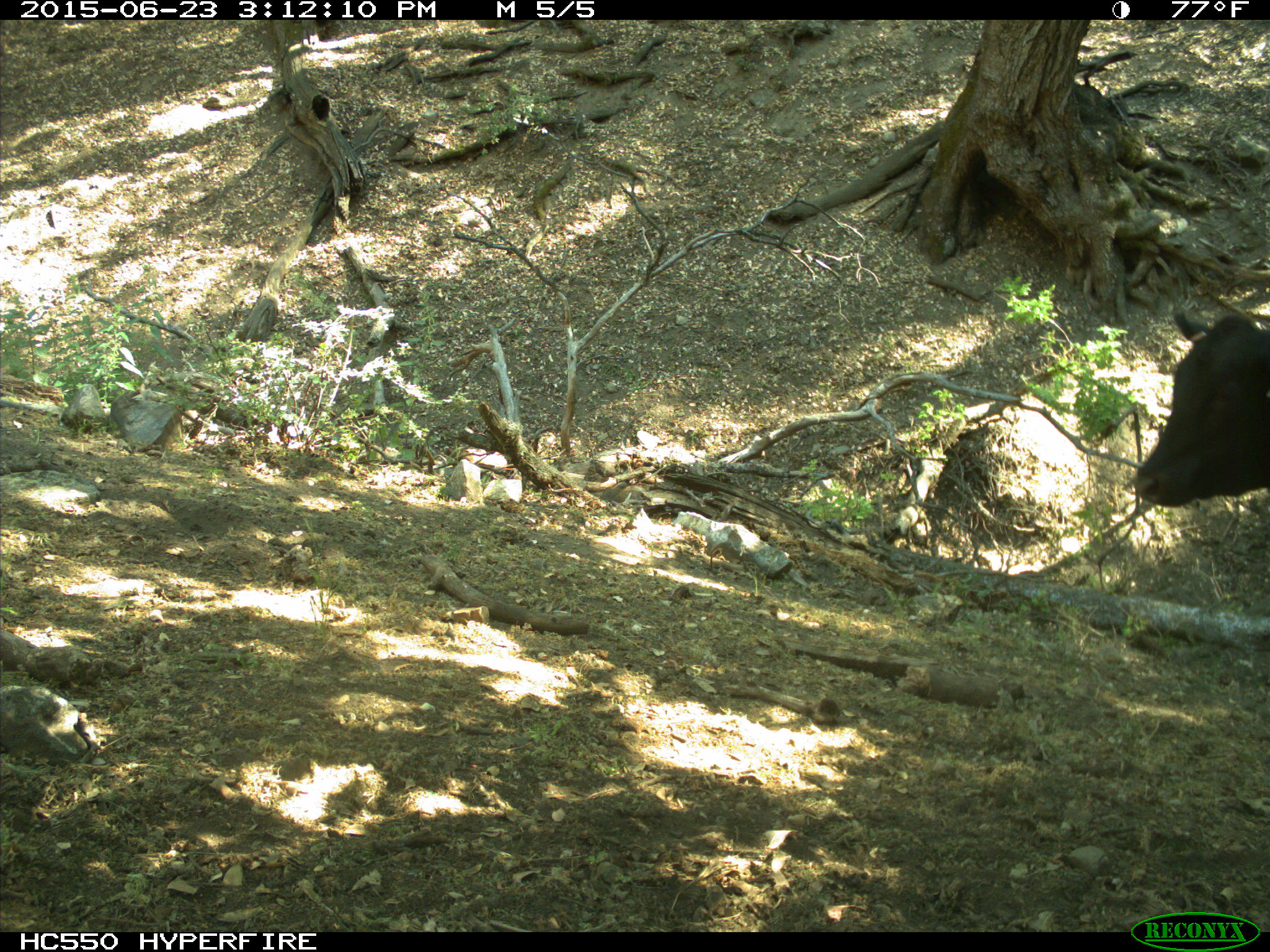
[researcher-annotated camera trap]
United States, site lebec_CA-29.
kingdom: Animalia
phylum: Chordata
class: Mammalia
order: Artiodactyla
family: Bovidae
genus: Bos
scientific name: Bos taurus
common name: domestic cow